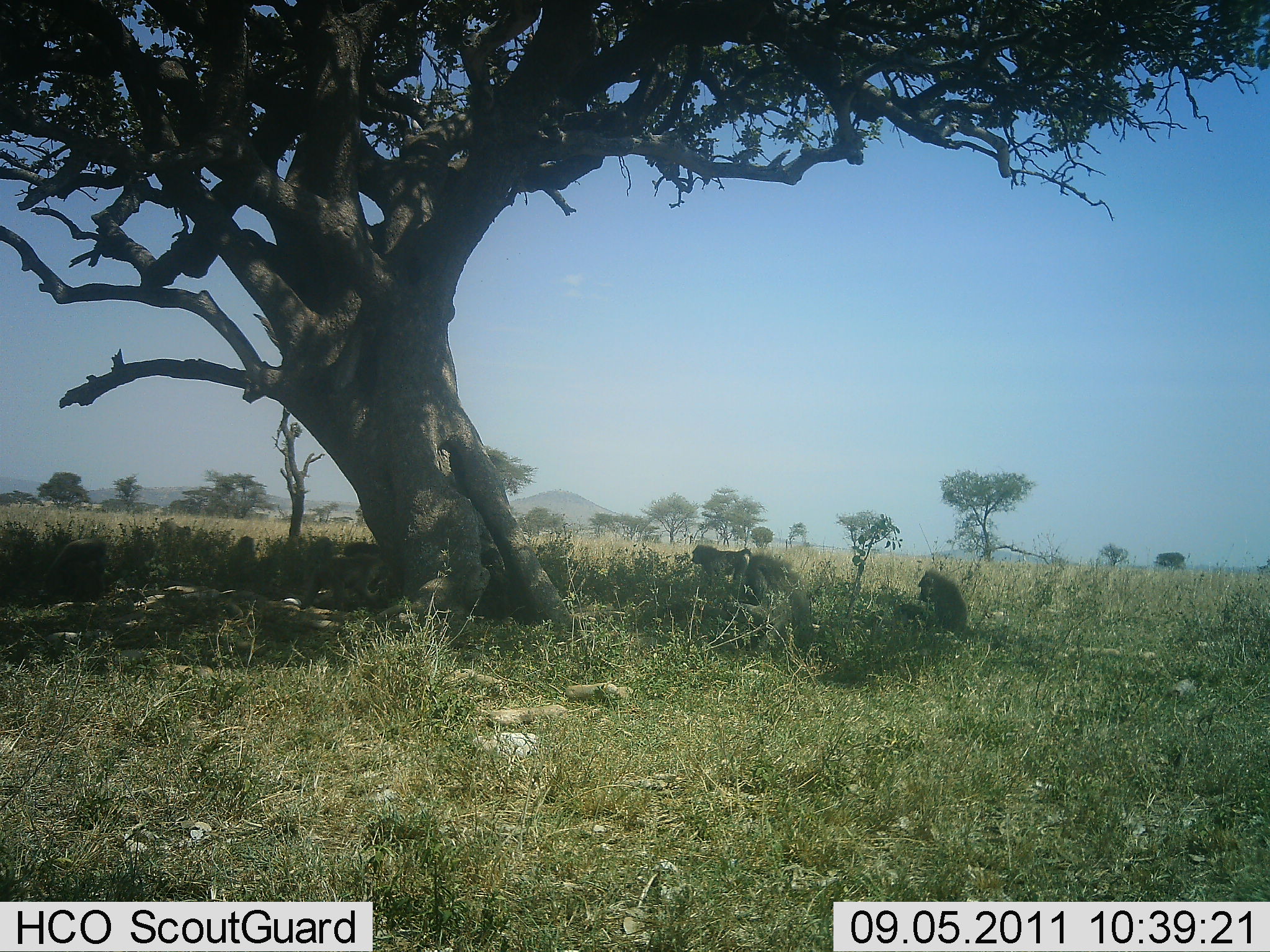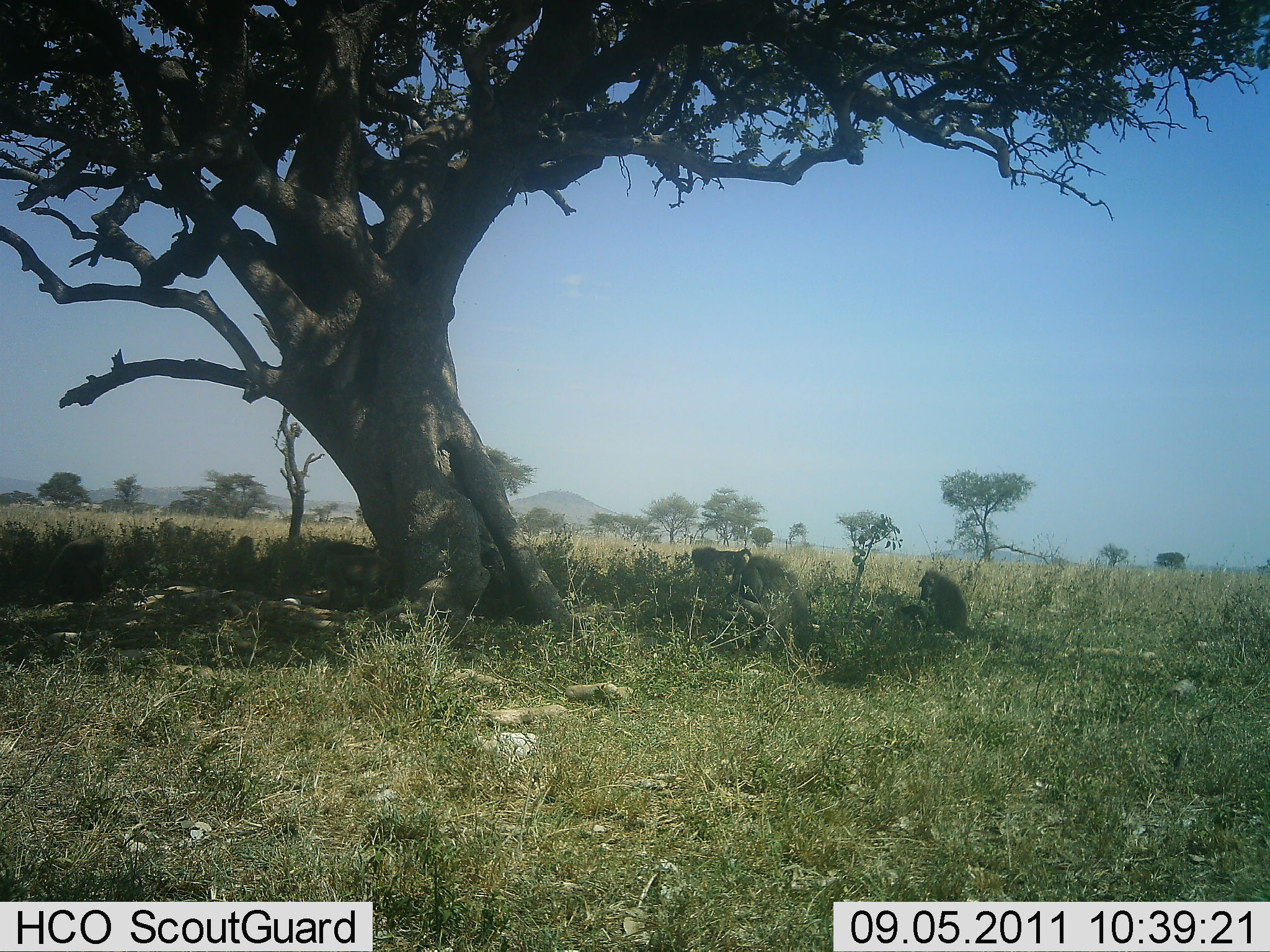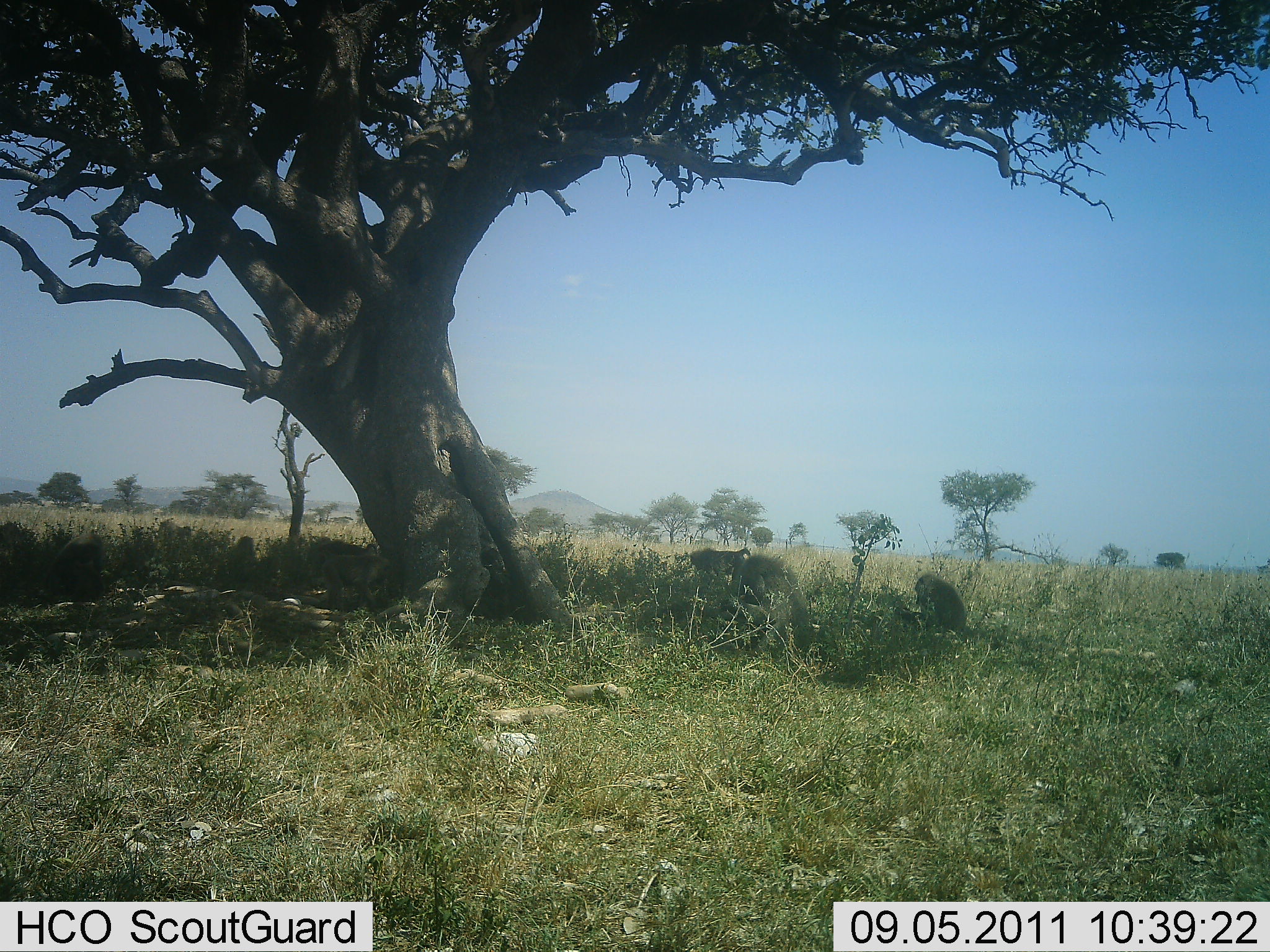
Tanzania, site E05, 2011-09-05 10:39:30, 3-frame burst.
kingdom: Animalia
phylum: Chordata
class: Mammalia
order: Primates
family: Cercopithecidae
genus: Papio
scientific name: Papio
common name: baboon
Baboon (Papio), count 5. Behavior (volunteer vote fractions): standing 23%, resting 54%, moving 31%, interacting 8%. Young present (vote fraction): 0%. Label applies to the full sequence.